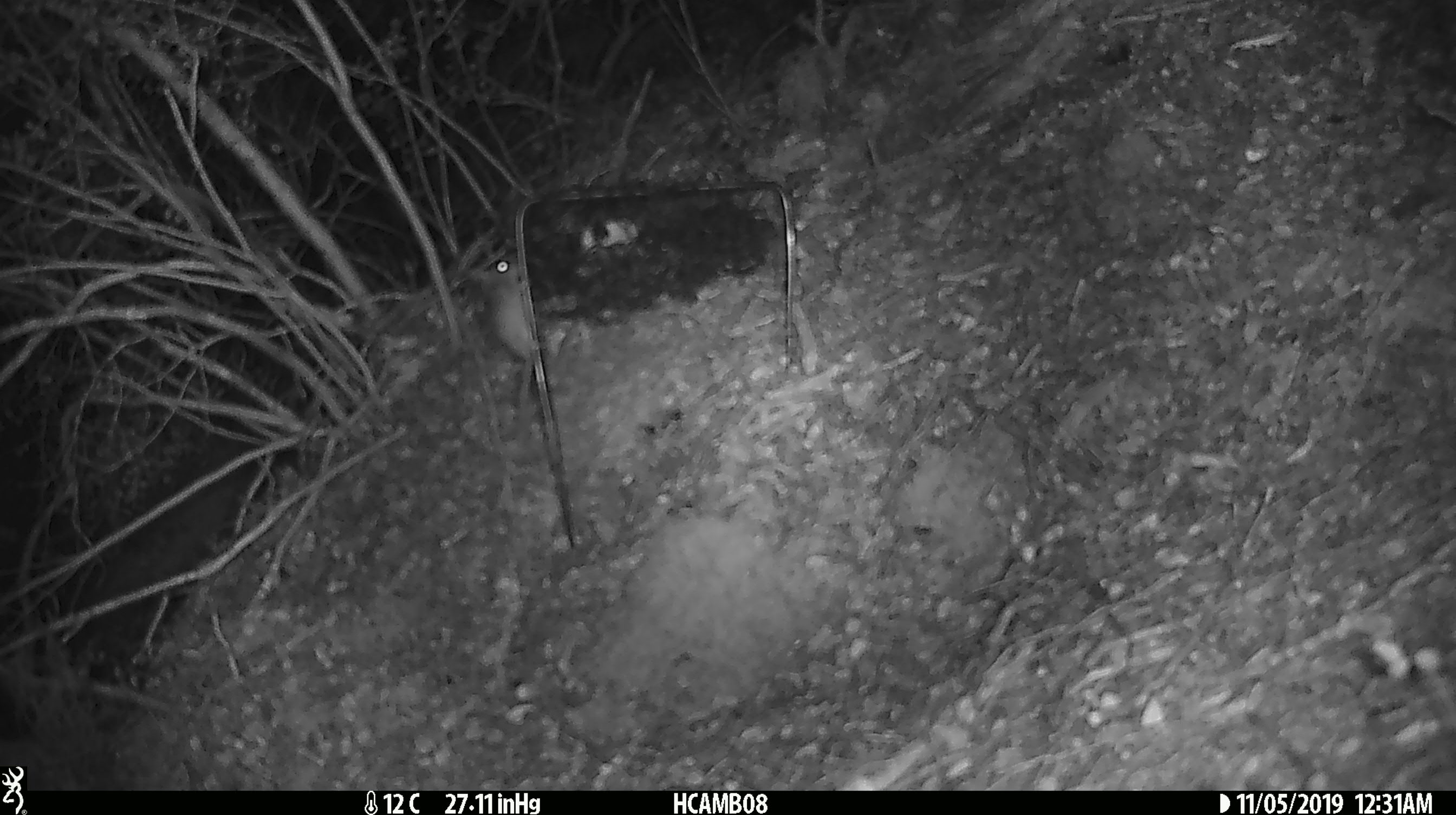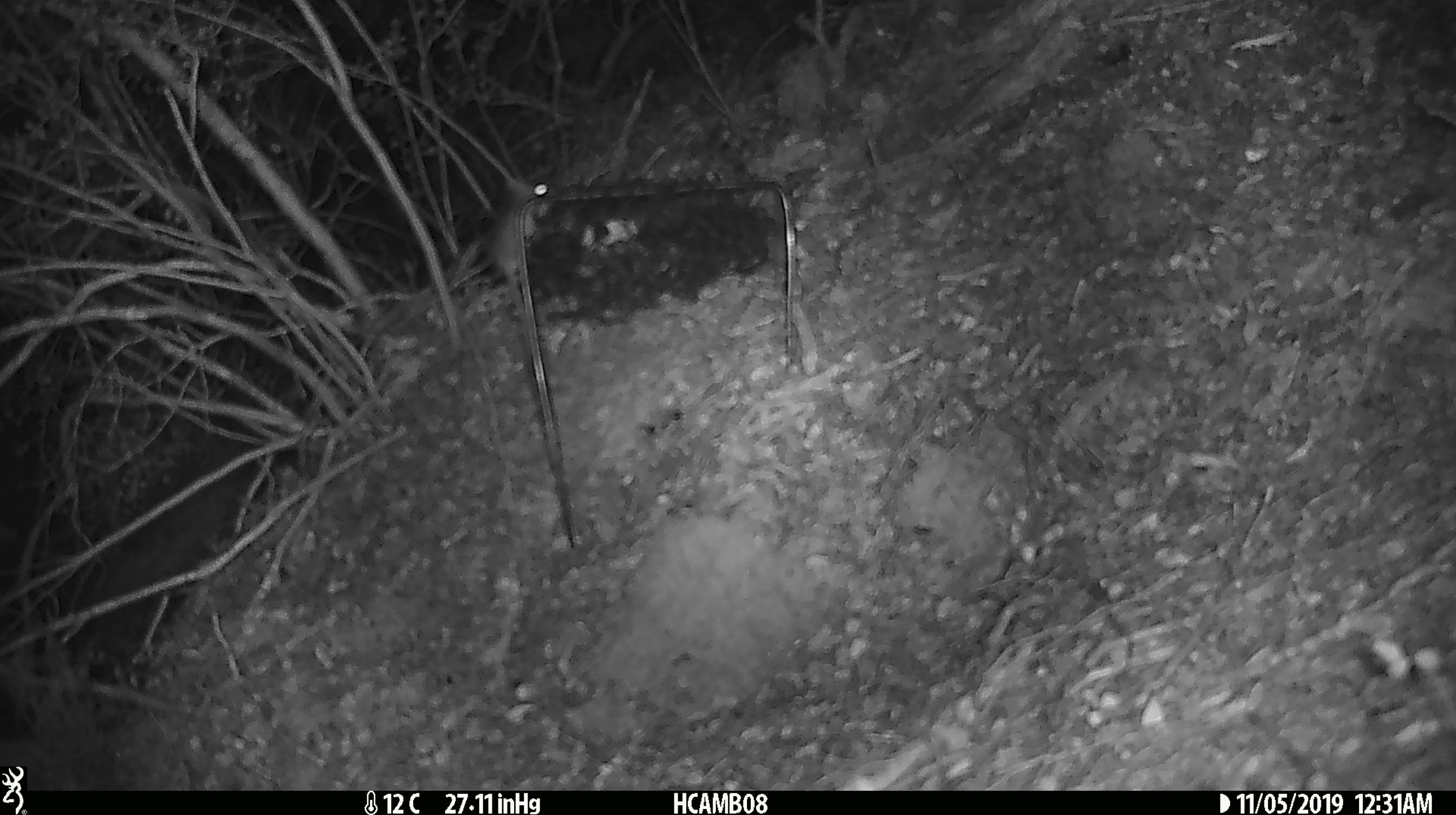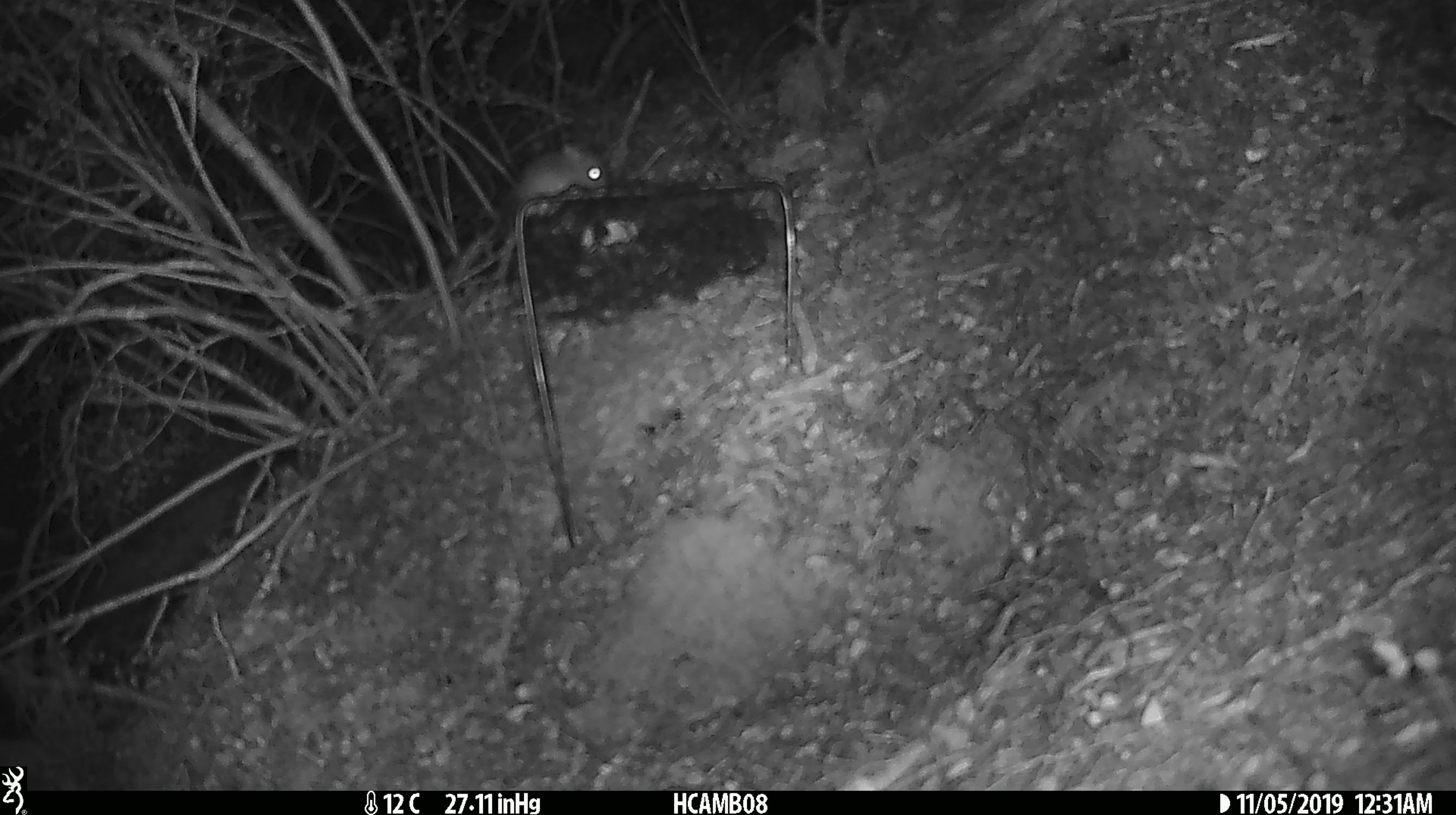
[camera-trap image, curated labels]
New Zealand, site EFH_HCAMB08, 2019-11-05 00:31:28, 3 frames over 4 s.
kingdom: Animalia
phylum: Chordata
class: Mammalia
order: Rodentia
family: Muridae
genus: Mus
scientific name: Mus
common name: mouse